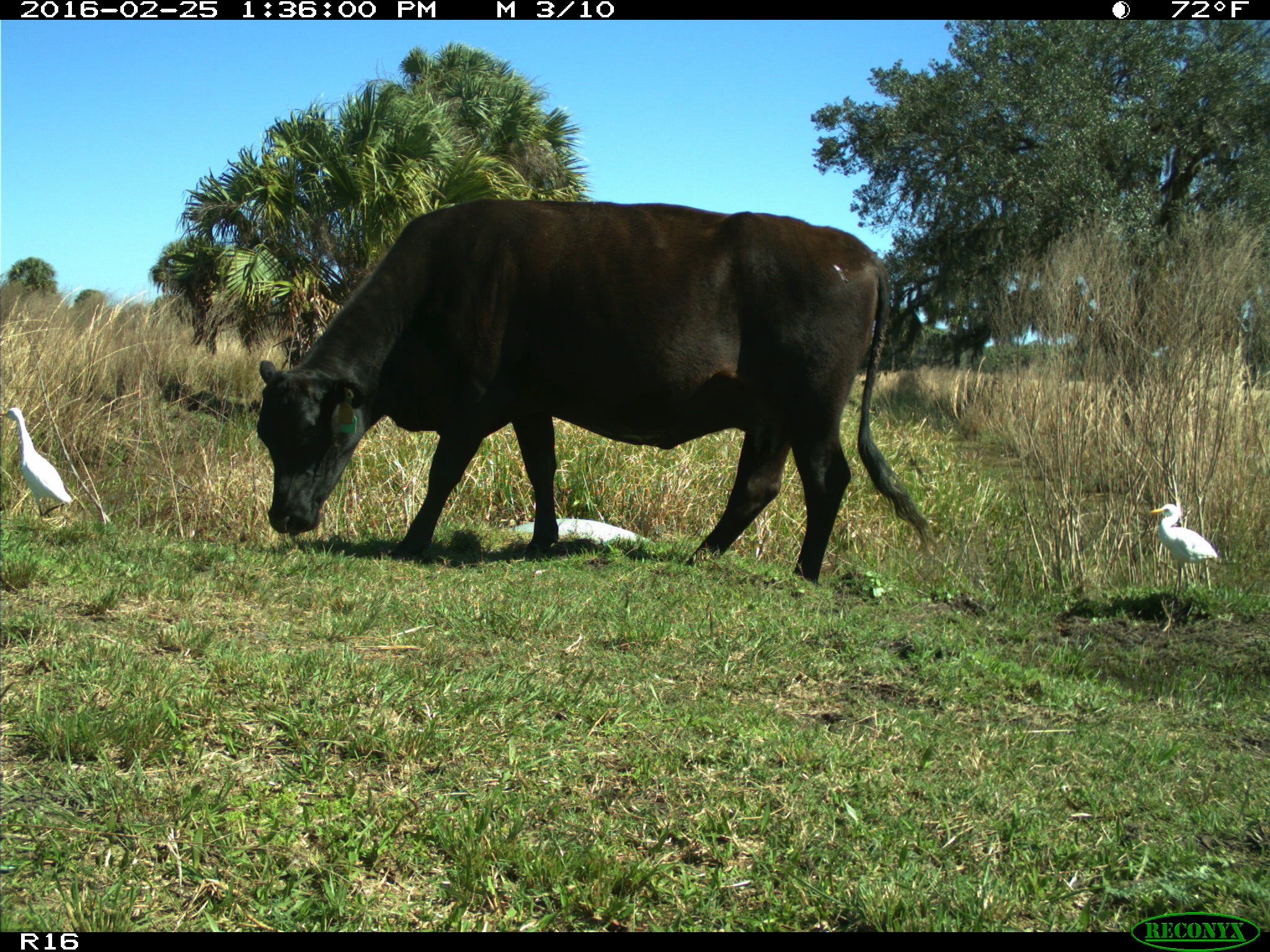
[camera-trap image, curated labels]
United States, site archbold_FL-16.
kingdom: Animalia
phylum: Chordata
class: Mammalia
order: Artiodactyla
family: Bovidae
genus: Bos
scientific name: Bos taurus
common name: domestic cow